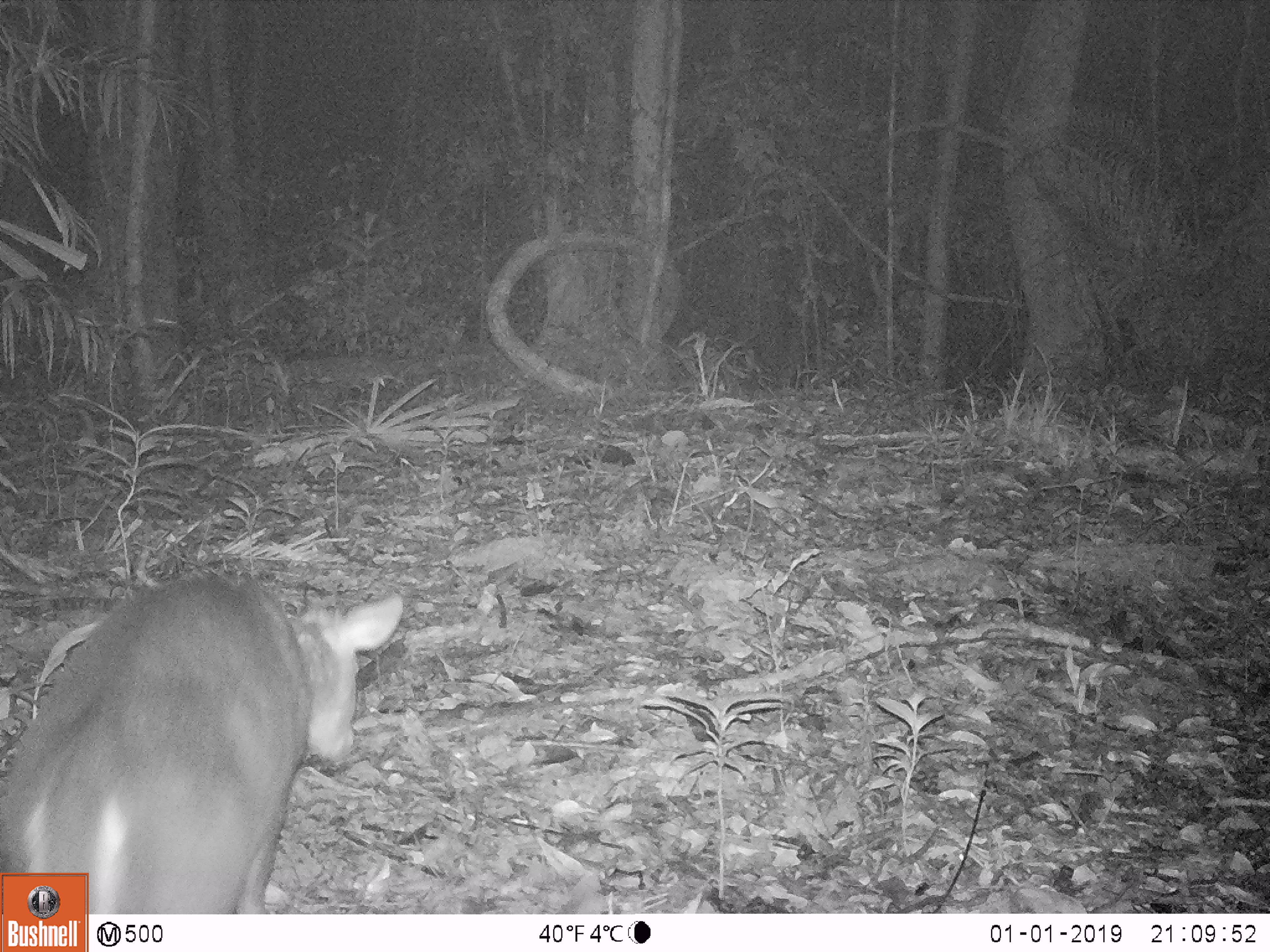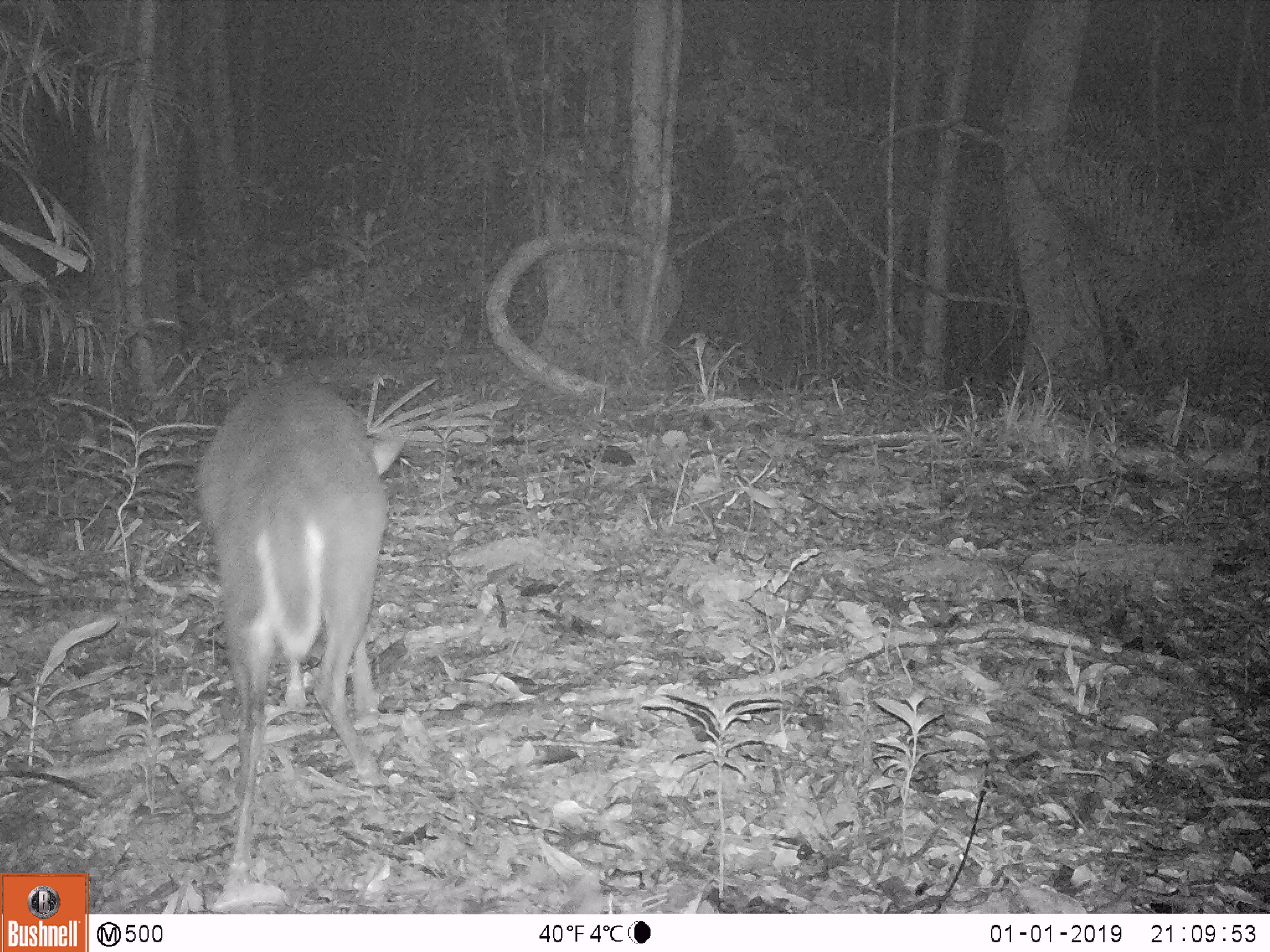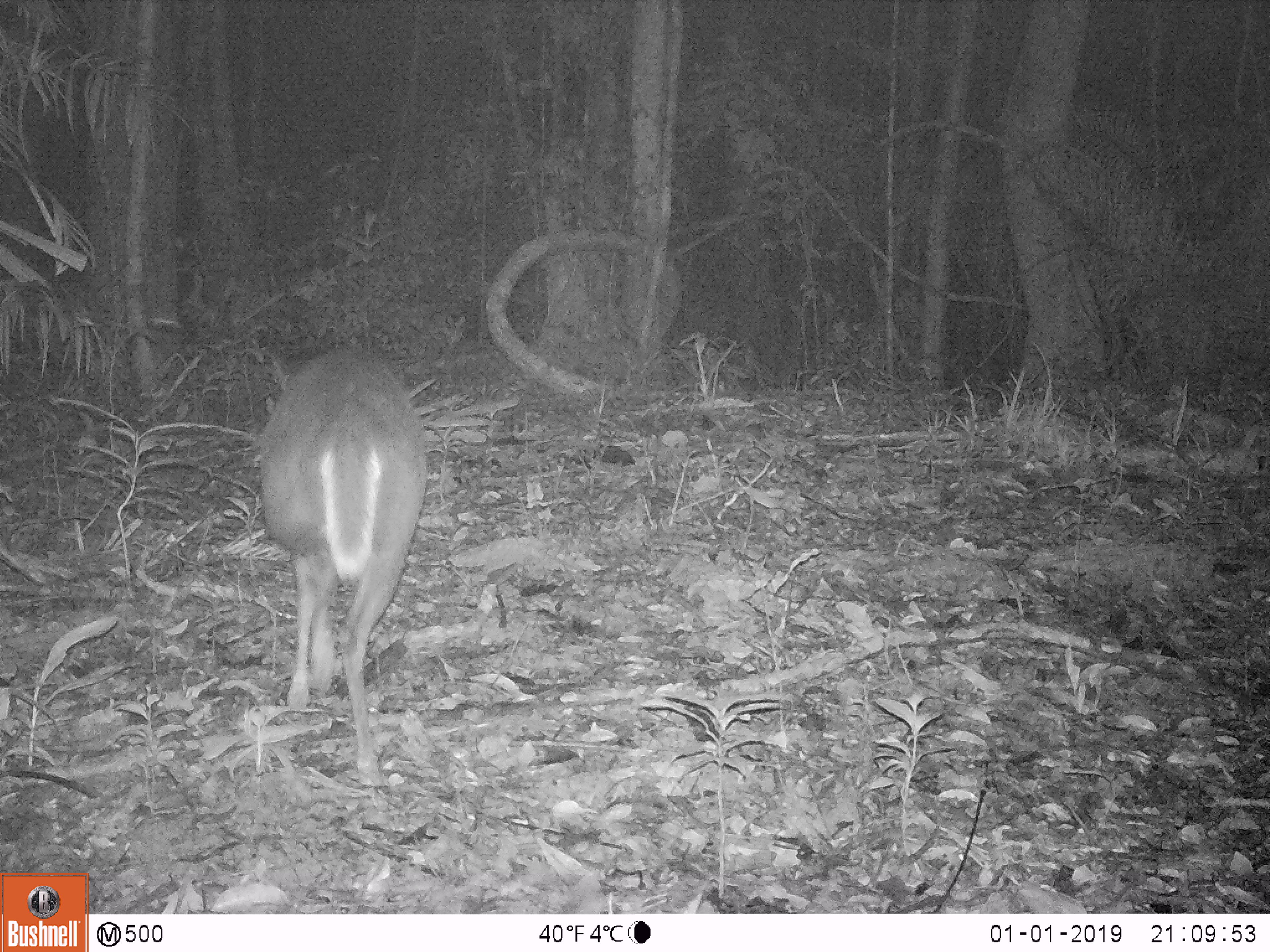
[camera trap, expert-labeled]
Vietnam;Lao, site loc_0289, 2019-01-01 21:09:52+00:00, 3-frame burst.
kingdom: Animalia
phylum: Chordata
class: Mammalia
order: Artiodactyla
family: Cervidae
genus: Muntiacus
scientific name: Muntiacus rooseveltorum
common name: roosevelt's muntjac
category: roosevelts muntjac group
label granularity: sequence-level